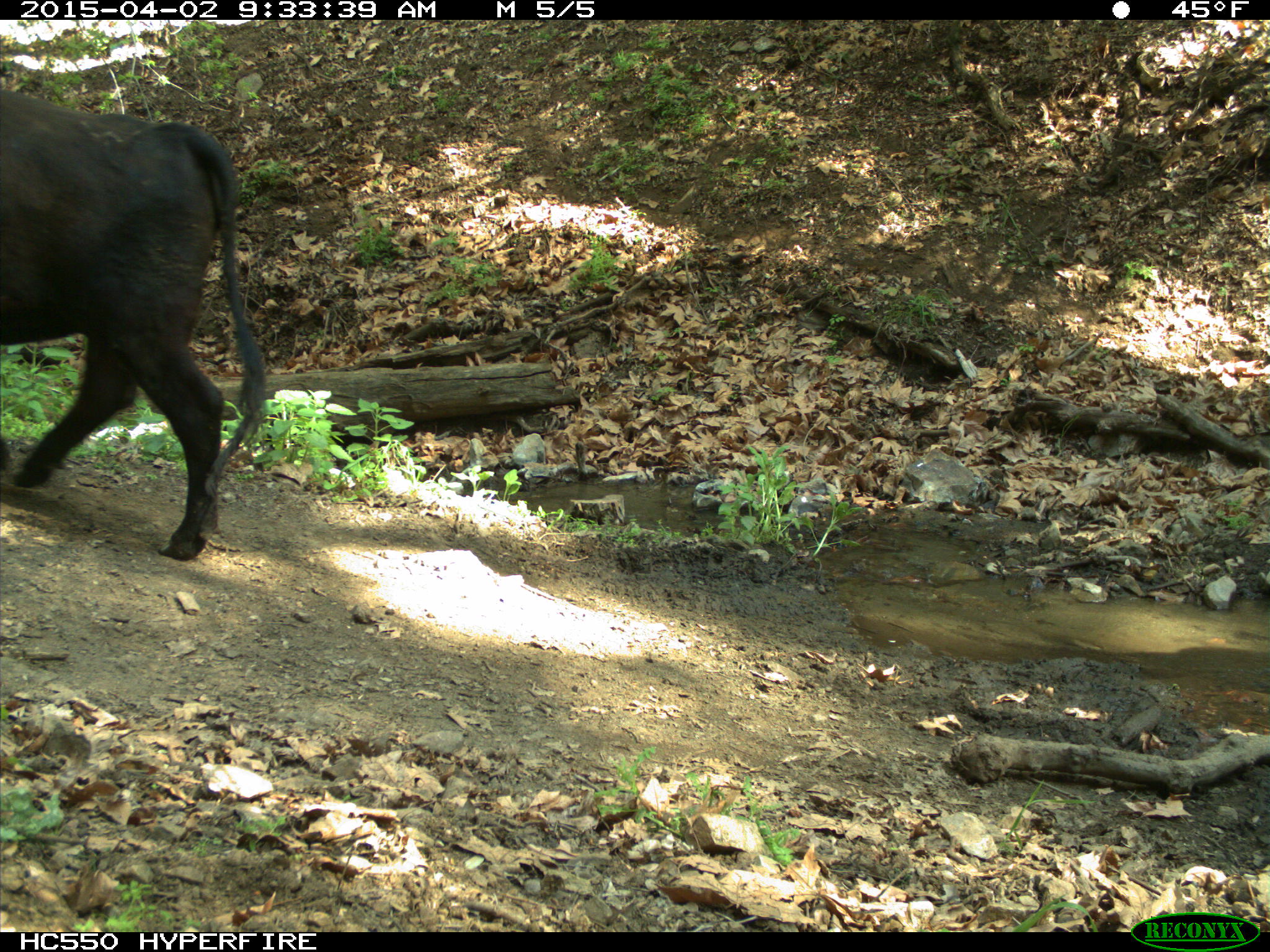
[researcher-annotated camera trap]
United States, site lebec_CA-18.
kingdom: Animalia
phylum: Chordata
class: Mammalia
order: Artiodactyla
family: Bovidae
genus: Bos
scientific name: Bos taurus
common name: domestic cow